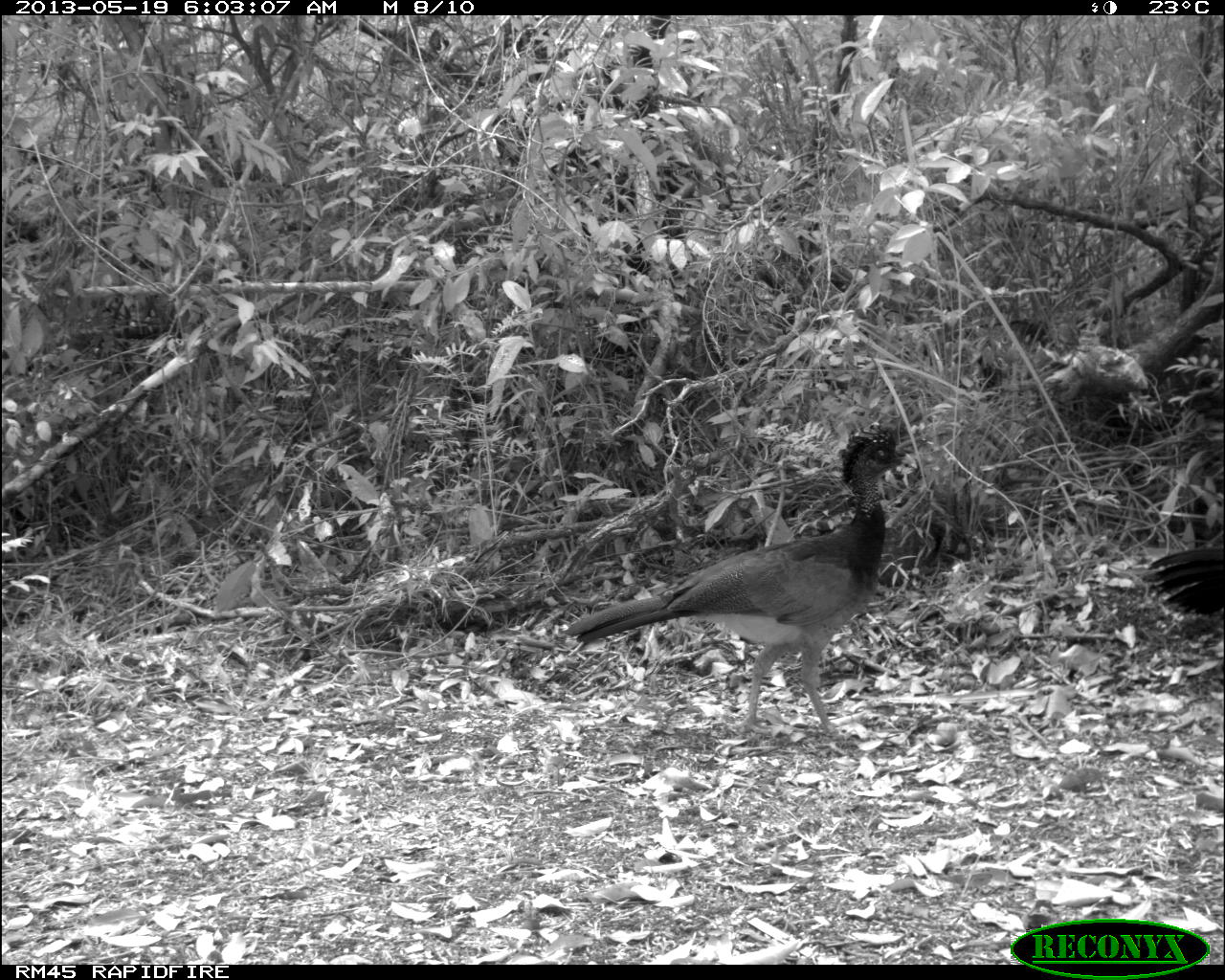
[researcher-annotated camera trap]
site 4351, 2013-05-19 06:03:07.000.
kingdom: Animalia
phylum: Chordata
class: Aves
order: Galliformes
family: Cracidae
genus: Crax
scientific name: Crax rubra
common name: great curassow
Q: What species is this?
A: Crax rubra (great curassow).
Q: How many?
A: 2.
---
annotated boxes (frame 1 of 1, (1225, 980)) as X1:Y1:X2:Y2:
crax rubra: 565:424:917:738; 1140:540:1225:617